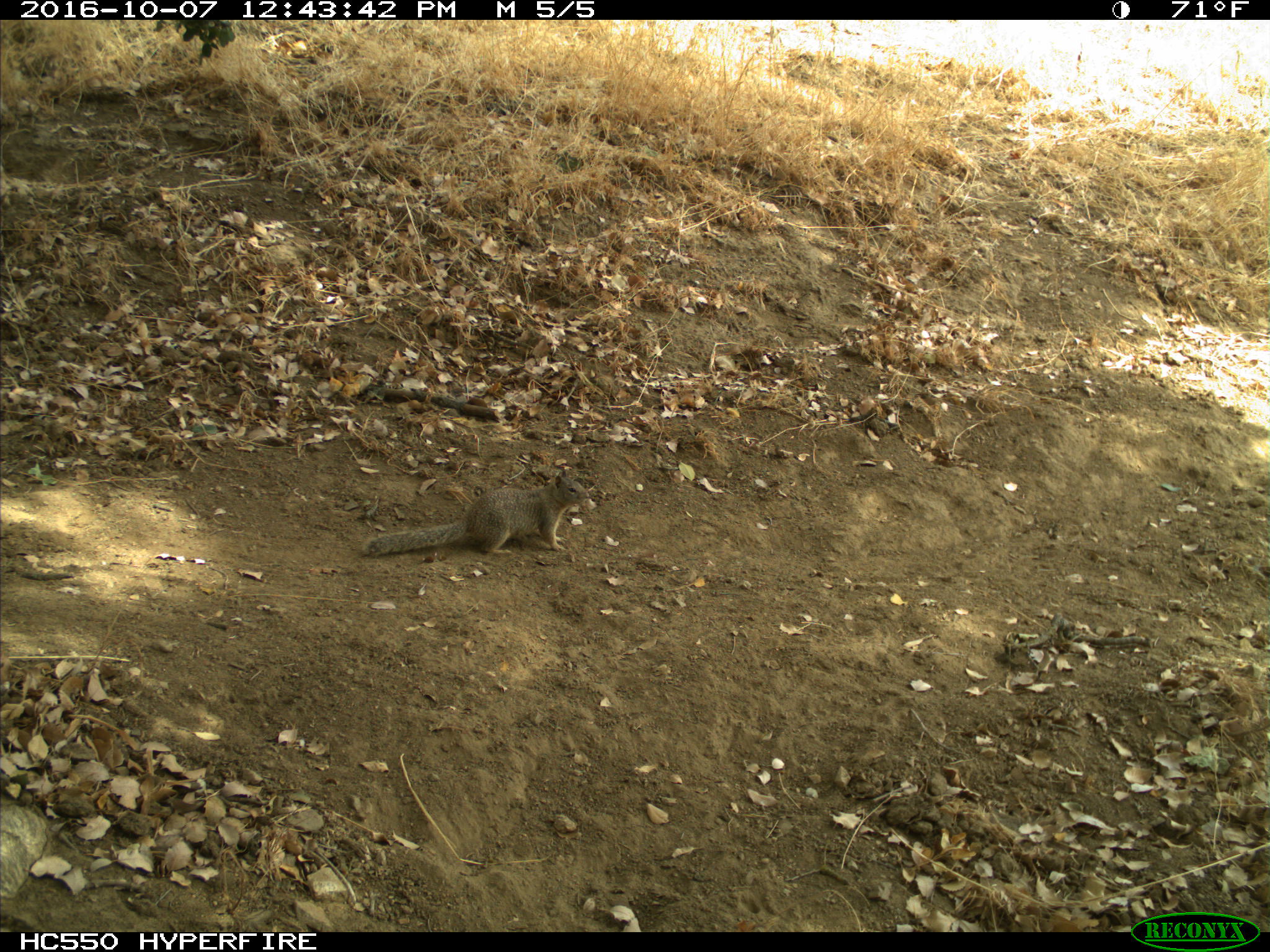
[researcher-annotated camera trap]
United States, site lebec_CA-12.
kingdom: Animalia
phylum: Chordata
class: Mammalia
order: Rodentia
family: Sciuridae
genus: Otospermophilus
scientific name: Otospermophilus beecheyi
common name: california ground squirrel